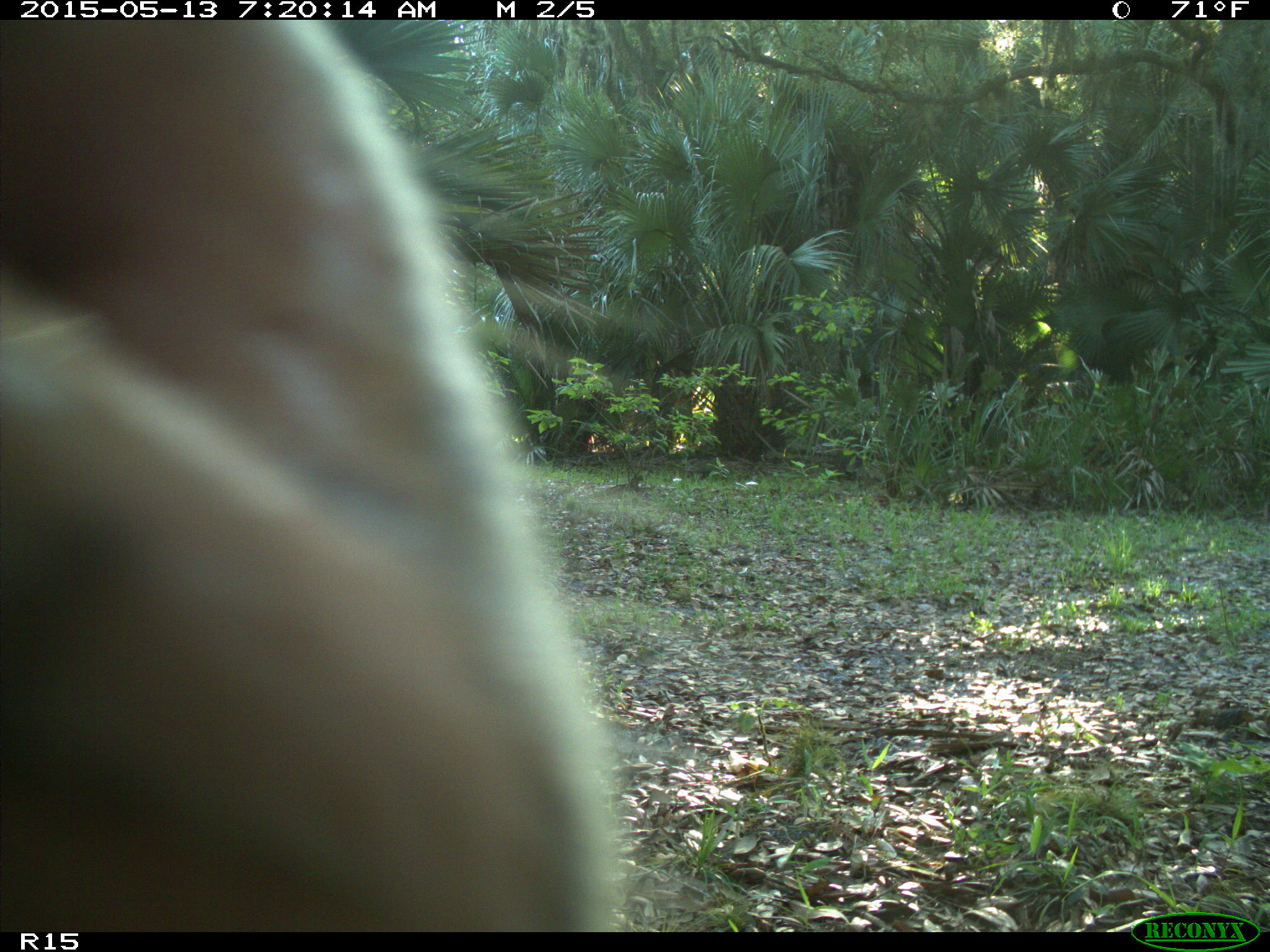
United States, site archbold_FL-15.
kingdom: Animalia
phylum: Chordata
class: Mammalia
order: Artiodactyla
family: Bovidae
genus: Bos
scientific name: Bos taurus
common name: domestic cow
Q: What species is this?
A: Bos taurus (domestic cow).